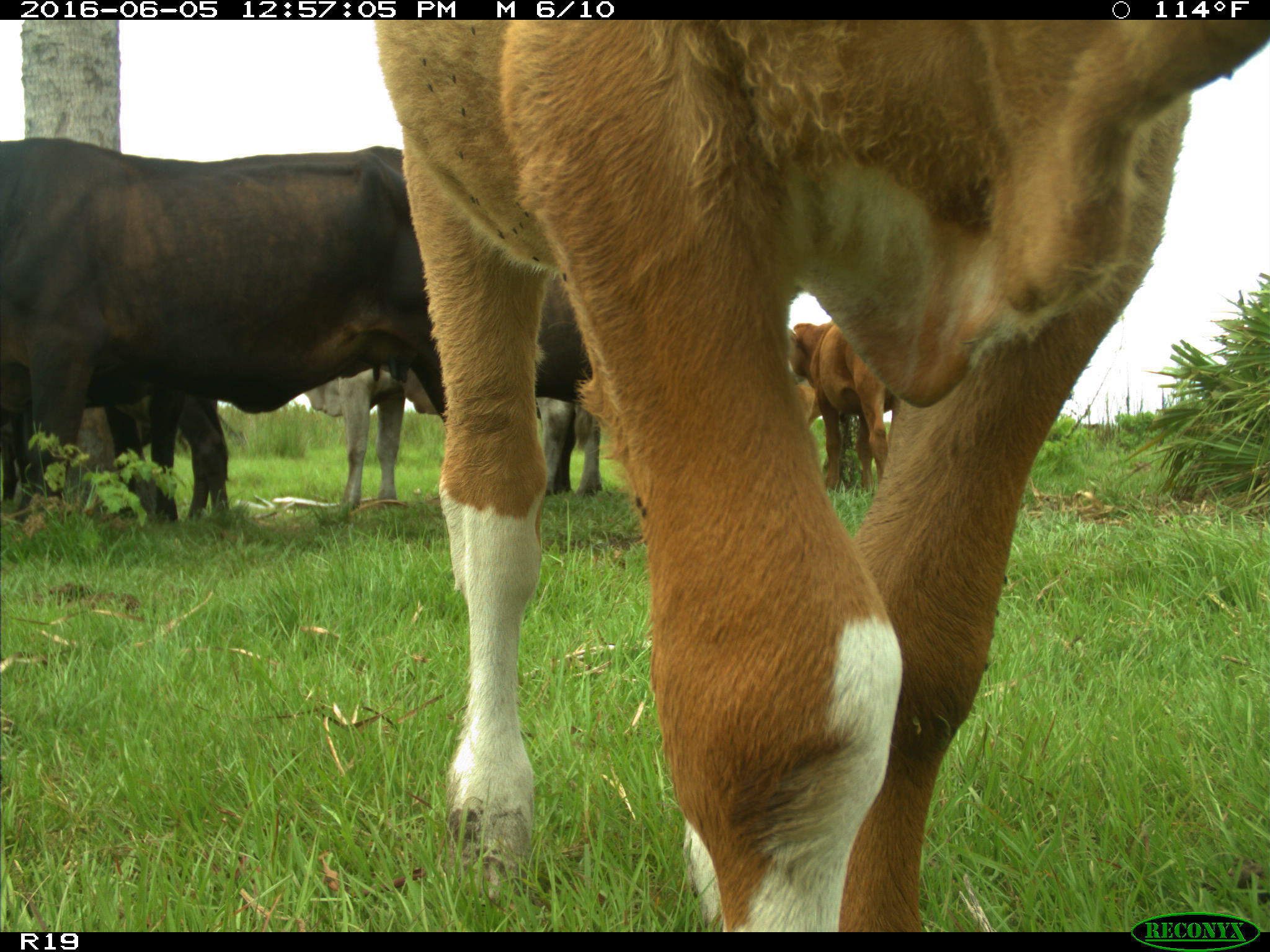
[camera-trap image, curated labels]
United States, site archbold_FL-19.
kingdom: Animalia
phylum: Chordata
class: Mammalia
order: Artiodactyla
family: Bovidae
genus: Bos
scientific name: Bos taurus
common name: domestic cow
Bos taurus (domestic cow).